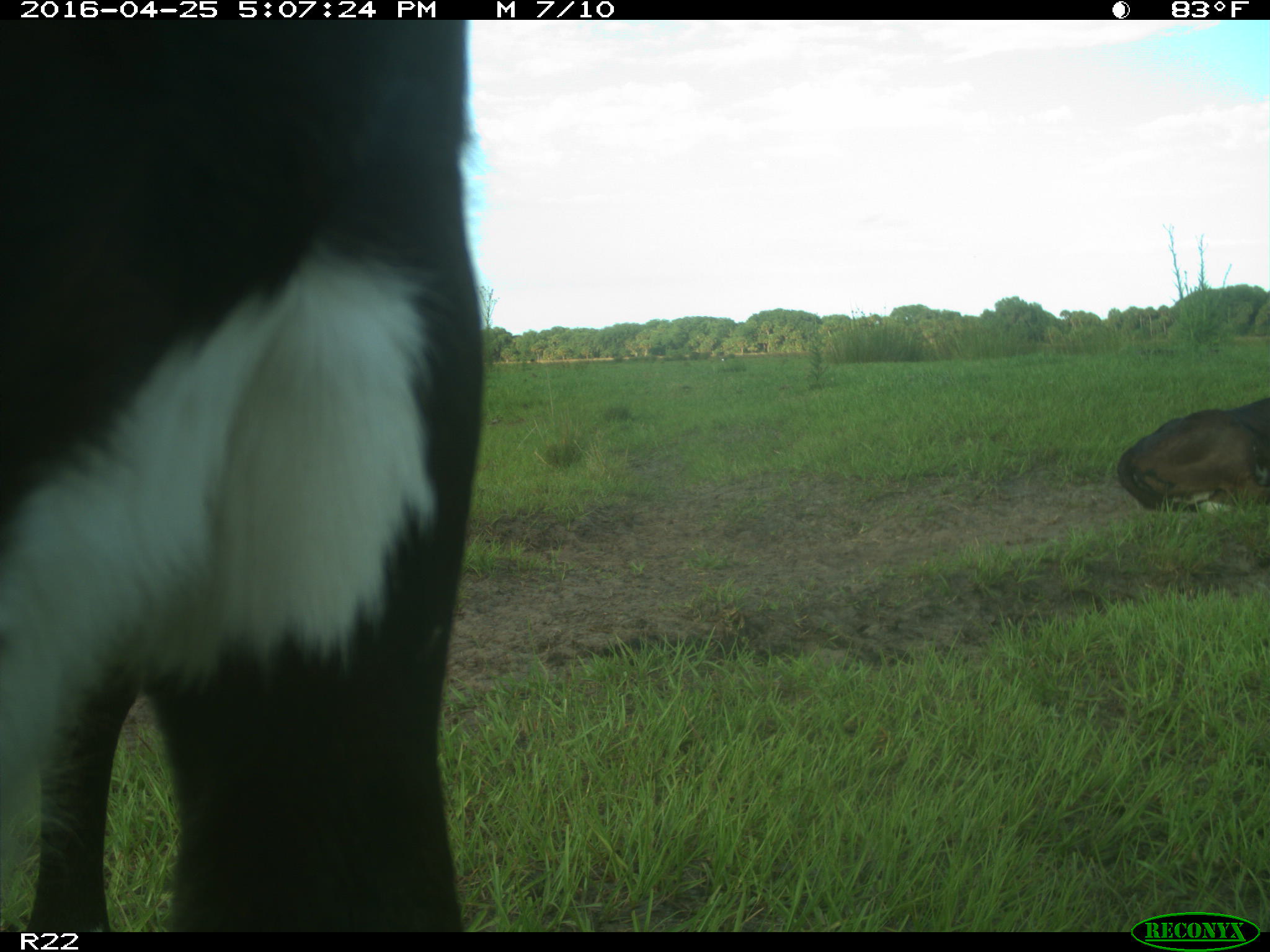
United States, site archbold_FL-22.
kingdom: Animalia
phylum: Chordata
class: Mammalia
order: Artiodactyla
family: Bovidae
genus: Bos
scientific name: Bos taurus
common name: domestic cow